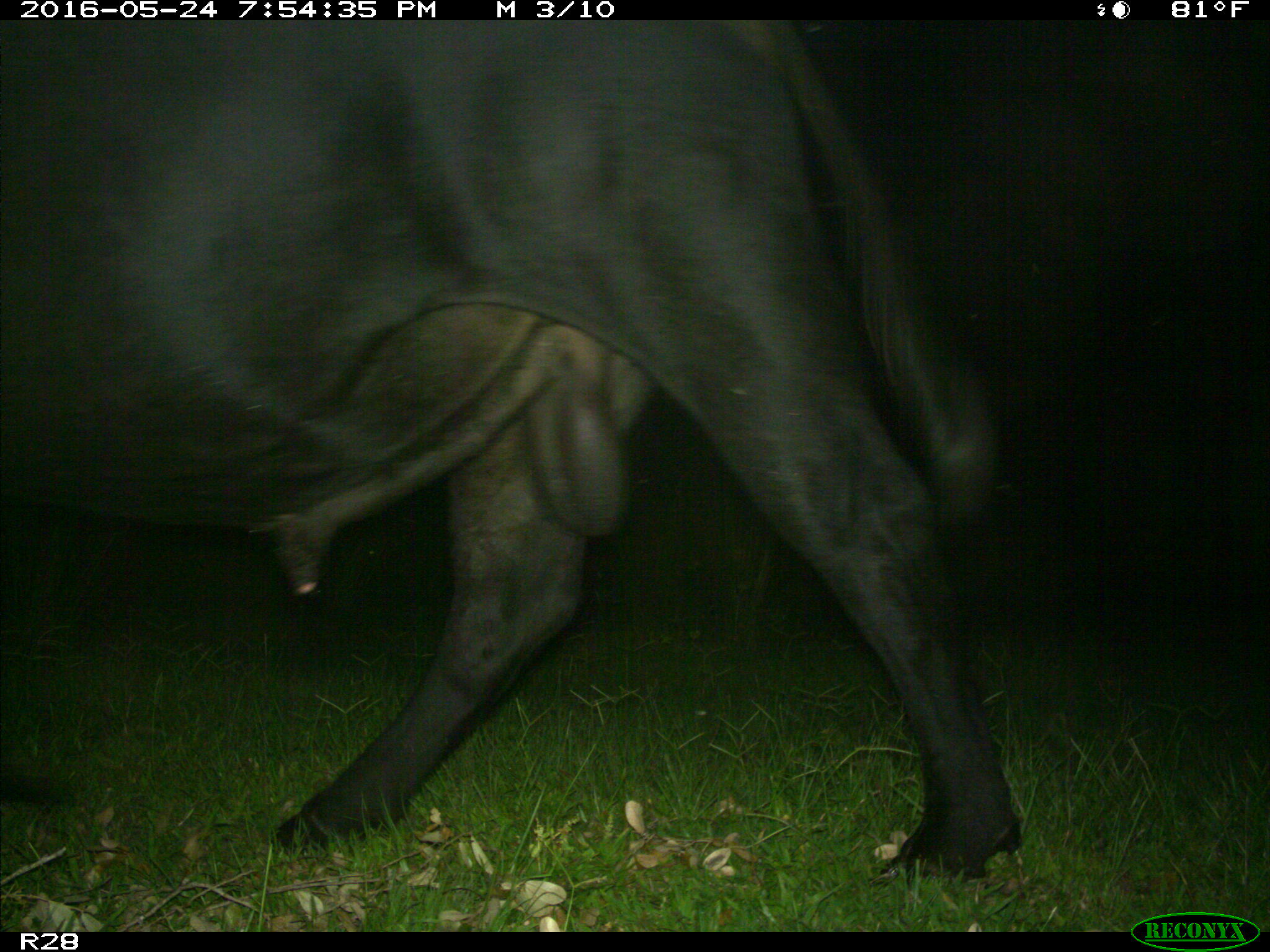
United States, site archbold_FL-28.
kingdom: Animalia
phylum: Chordata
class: Mammalia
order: Artiodactyla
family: Bovidae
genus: Bos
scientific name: Bos taurus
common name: domestic cow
Bos taurus (domestic cow).